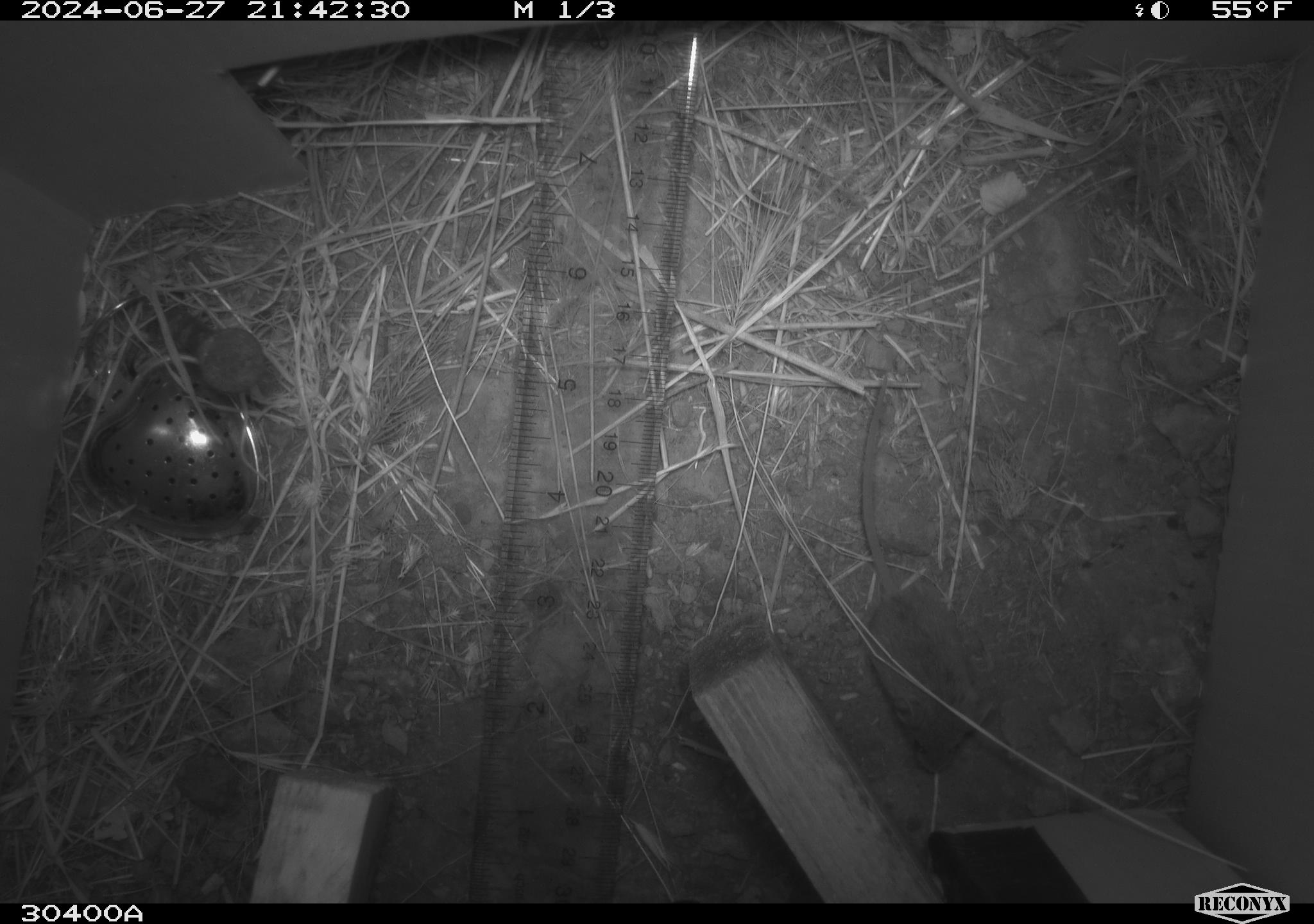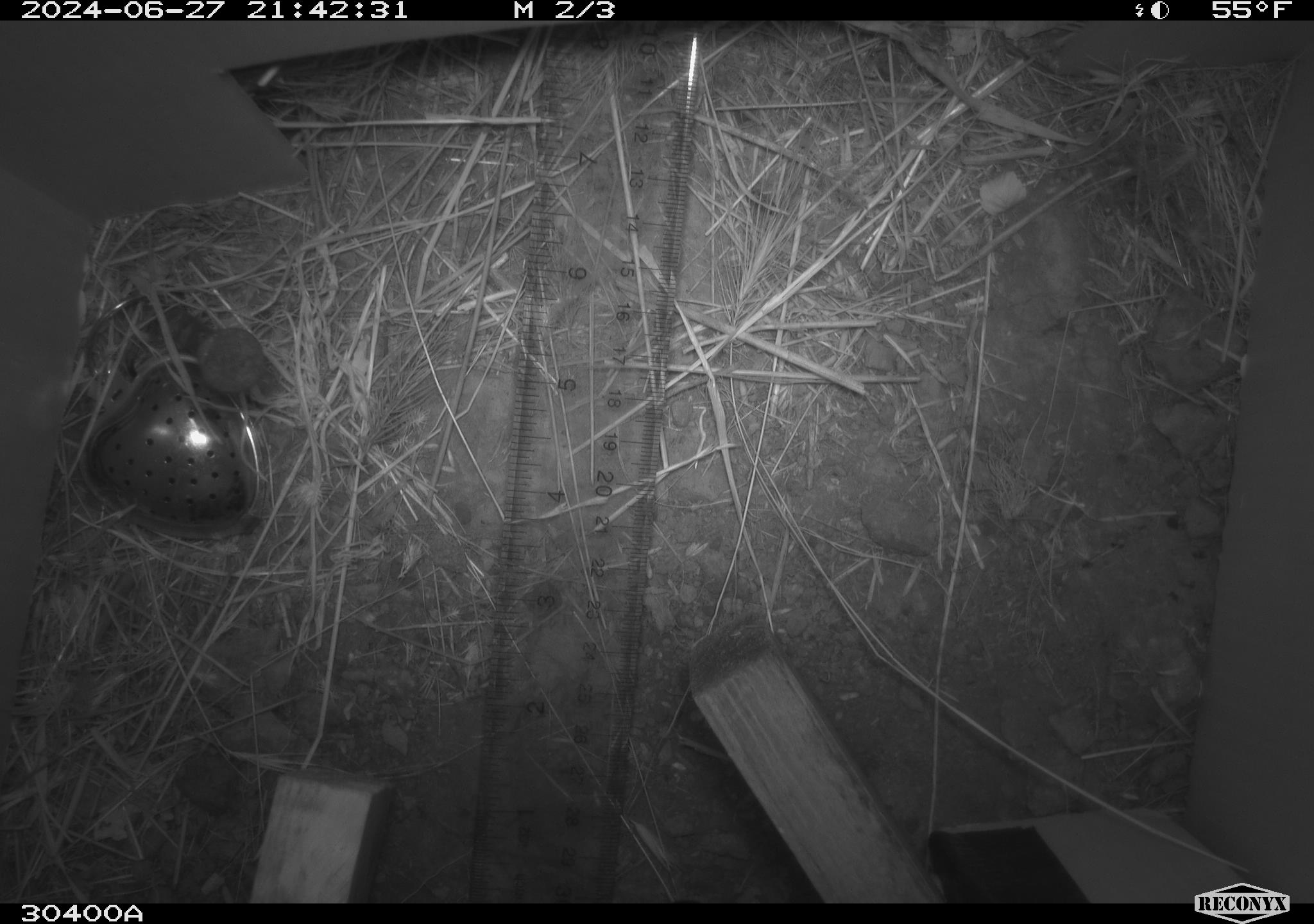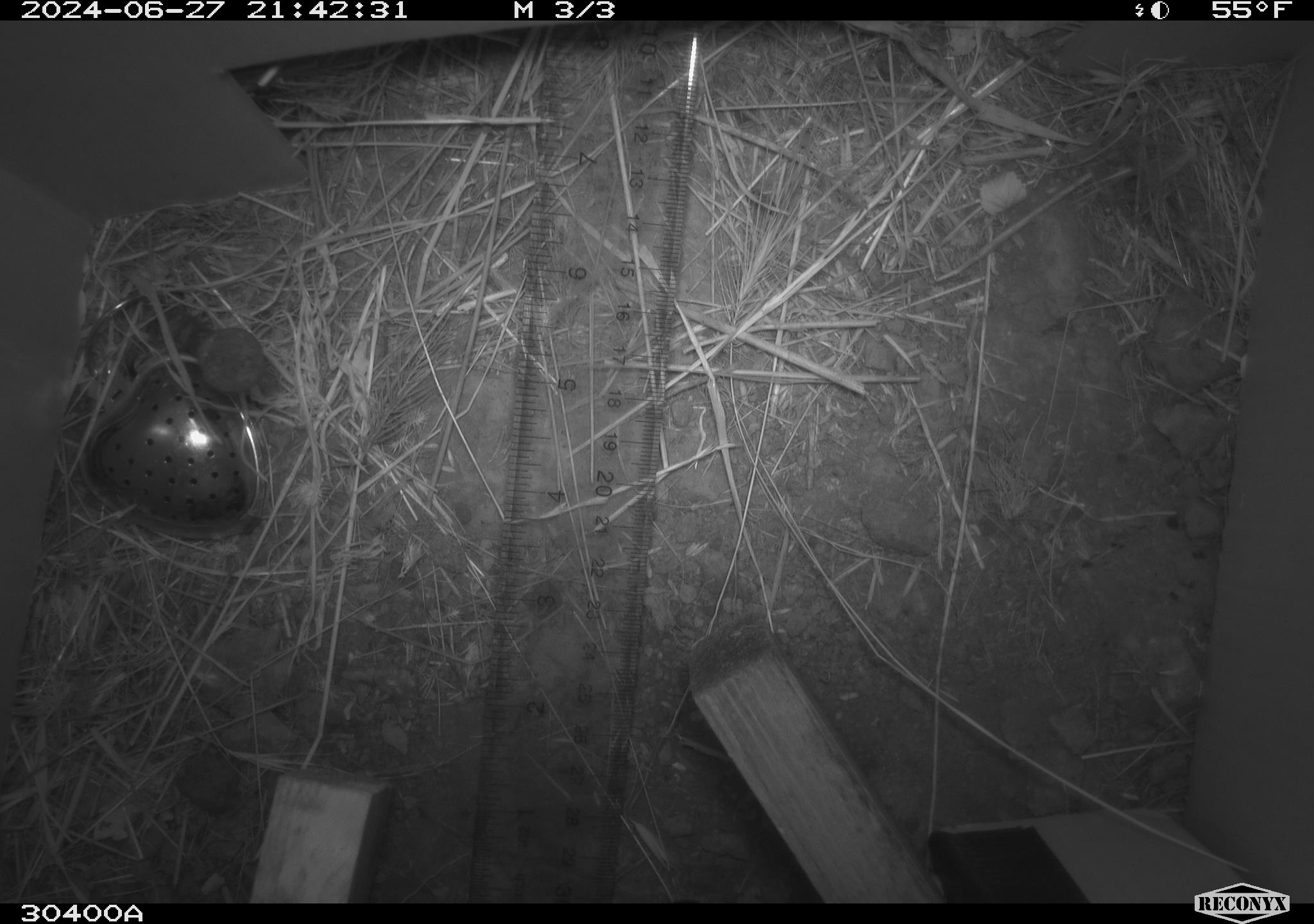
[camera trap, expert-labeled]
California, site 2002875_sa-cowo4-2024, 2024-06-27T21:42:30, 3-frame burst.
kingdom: Animalia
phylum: Chordata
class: Mammalia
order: Rodentia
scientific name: Rodentia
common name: mouse species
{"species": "mouse species (Rodentia)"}